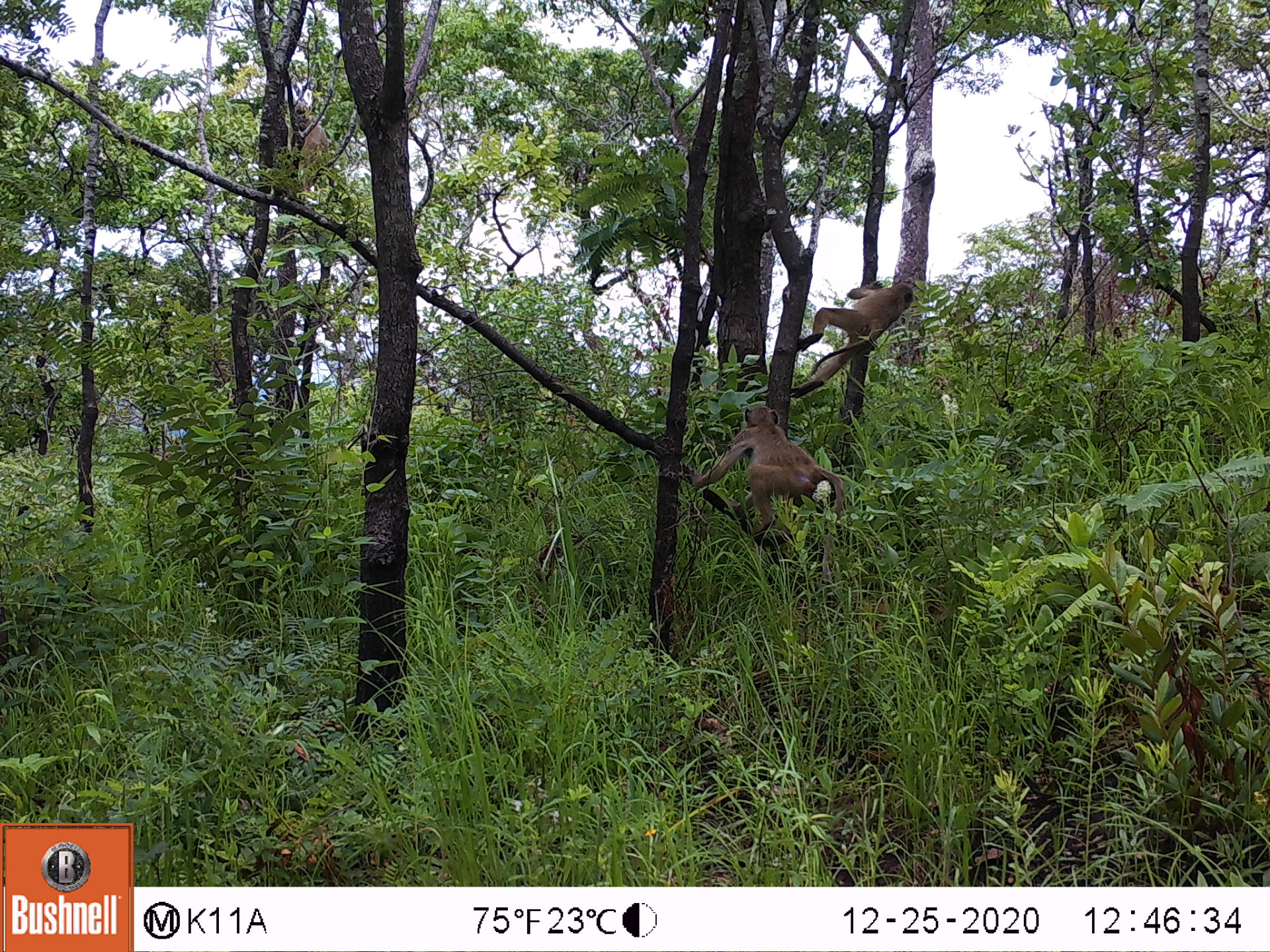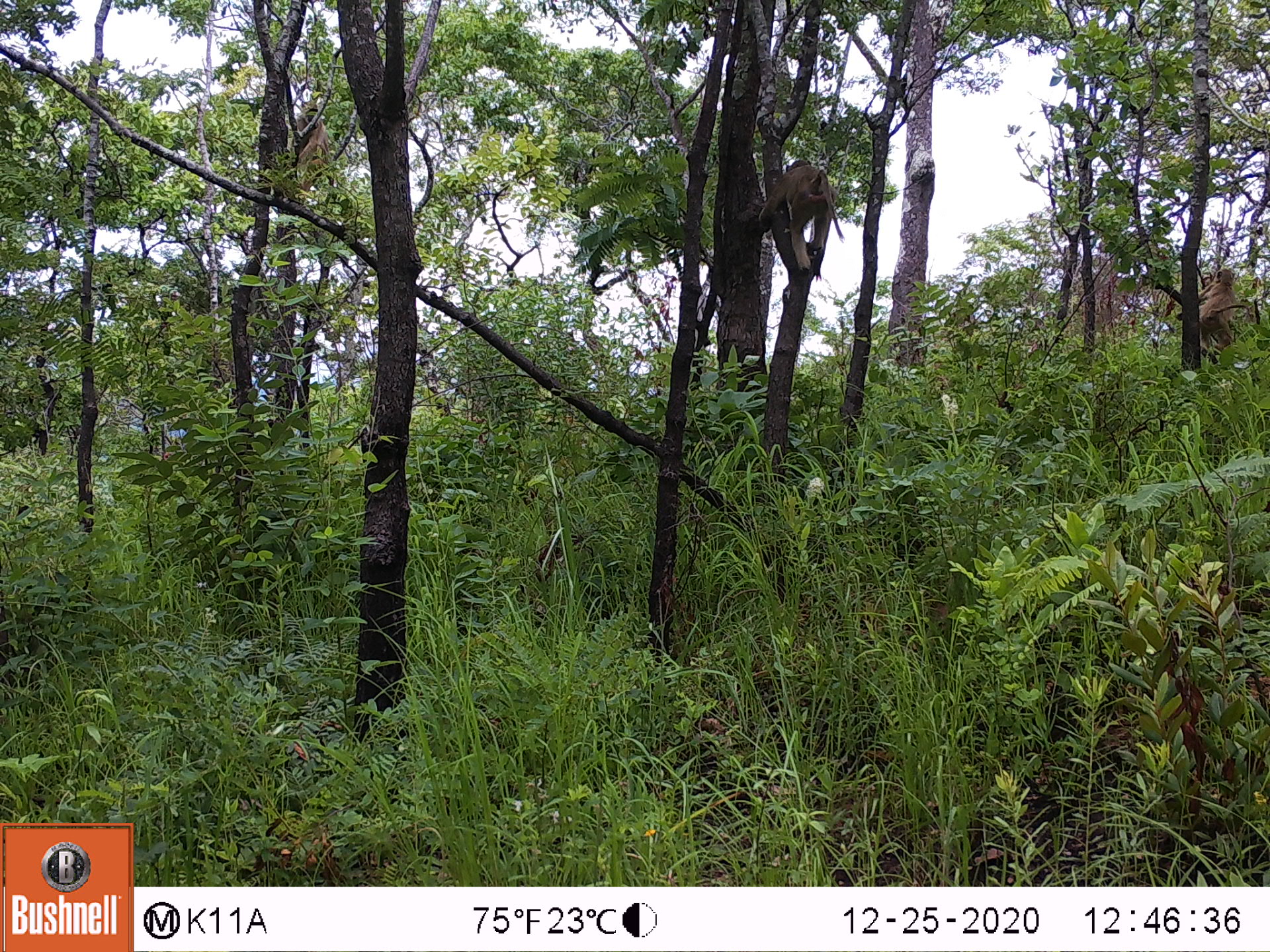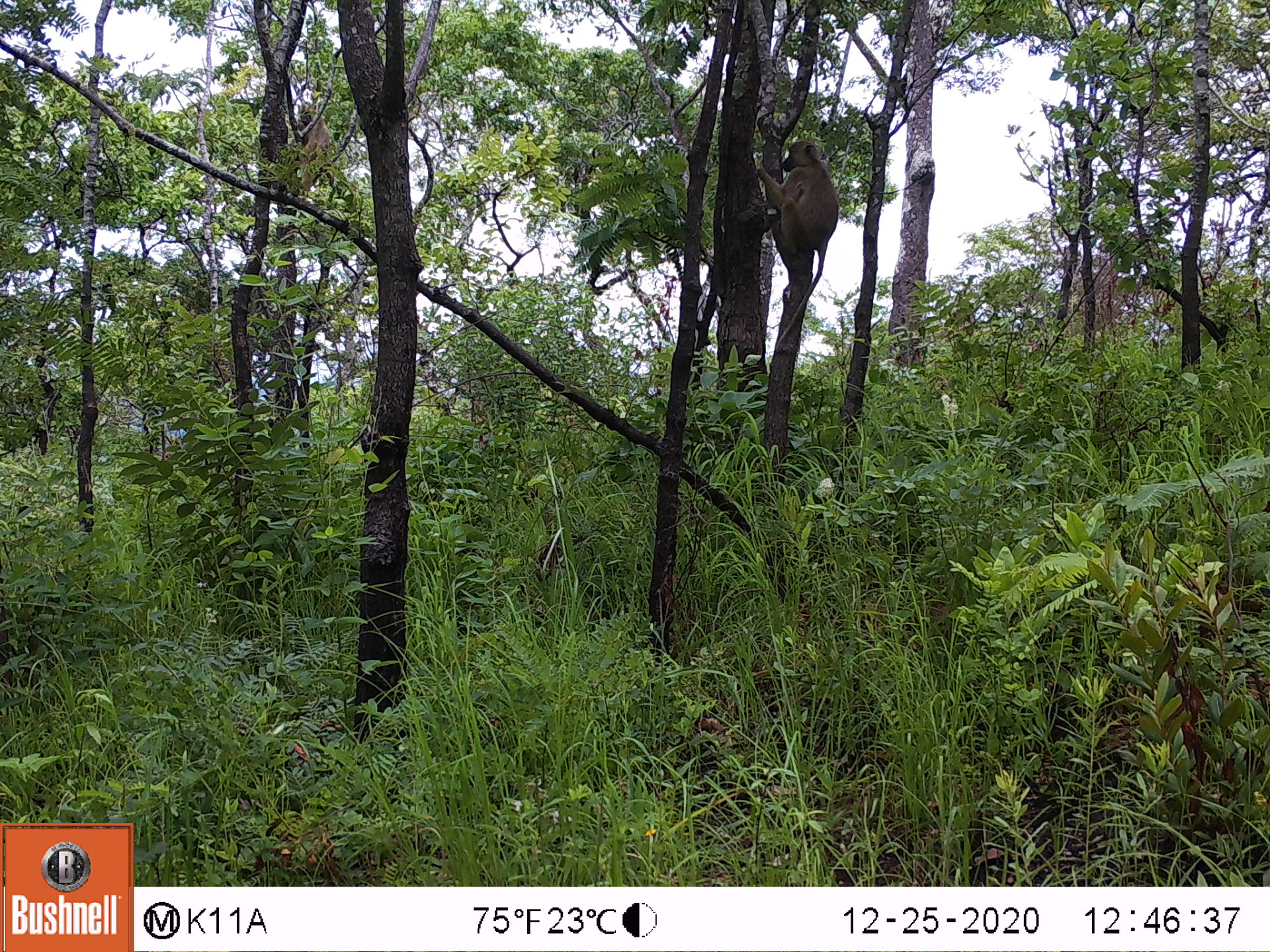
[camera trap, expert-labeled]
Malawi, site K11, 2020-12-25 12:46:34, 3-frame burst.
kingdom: Animalia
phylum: Chordata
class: Mammalia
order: Primates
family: Cercopithecidae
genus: Papio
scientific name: Papio cynocephalus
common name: yellow baboon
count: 2